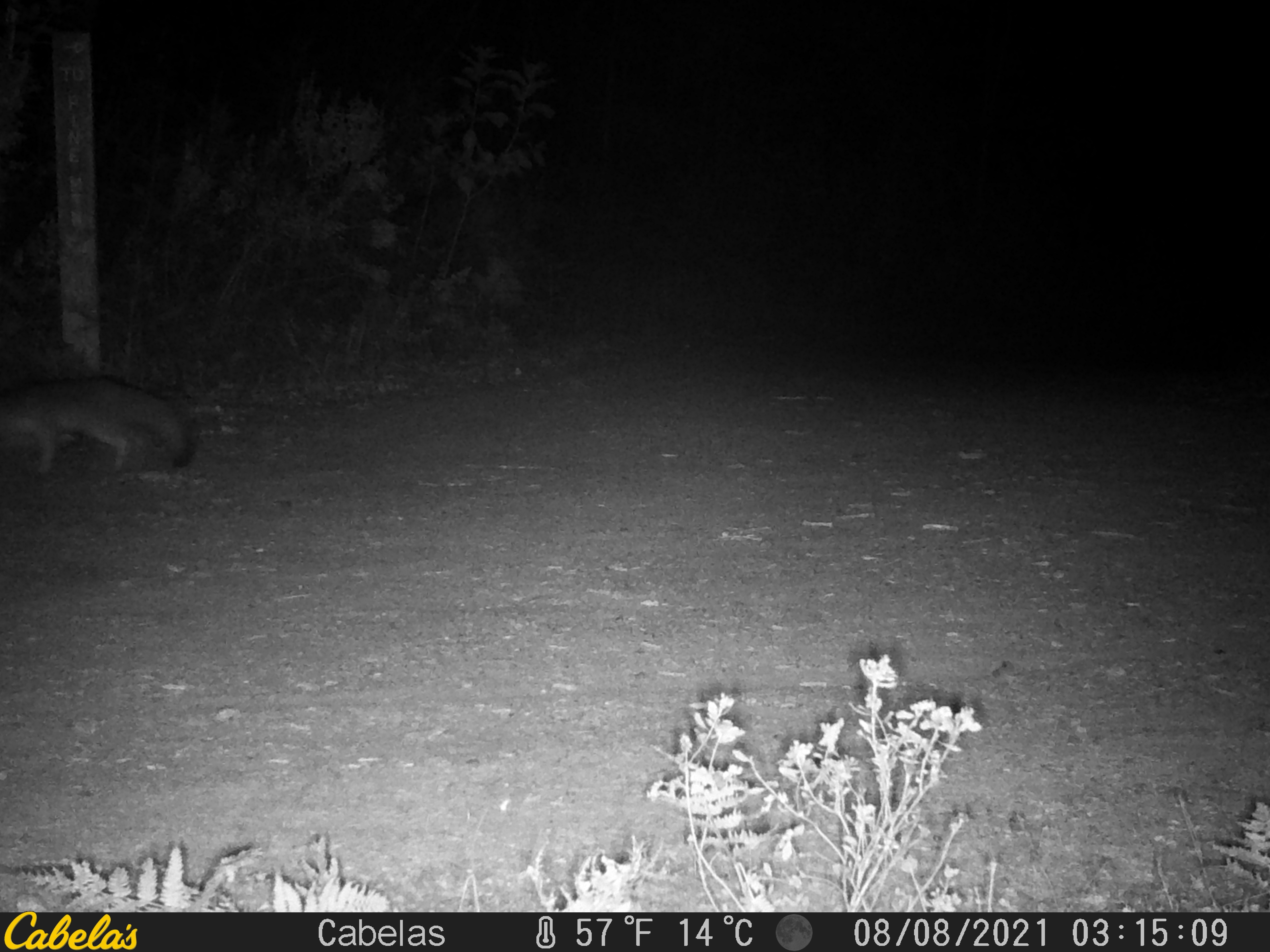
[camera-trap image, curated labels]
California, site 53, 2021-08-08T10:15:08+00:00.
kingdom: Animalia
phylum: Chordata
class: Mammalia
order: Carnivora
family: Canidae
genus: Urocyon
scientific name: Urocyon cinereoargenteus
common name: gray fox